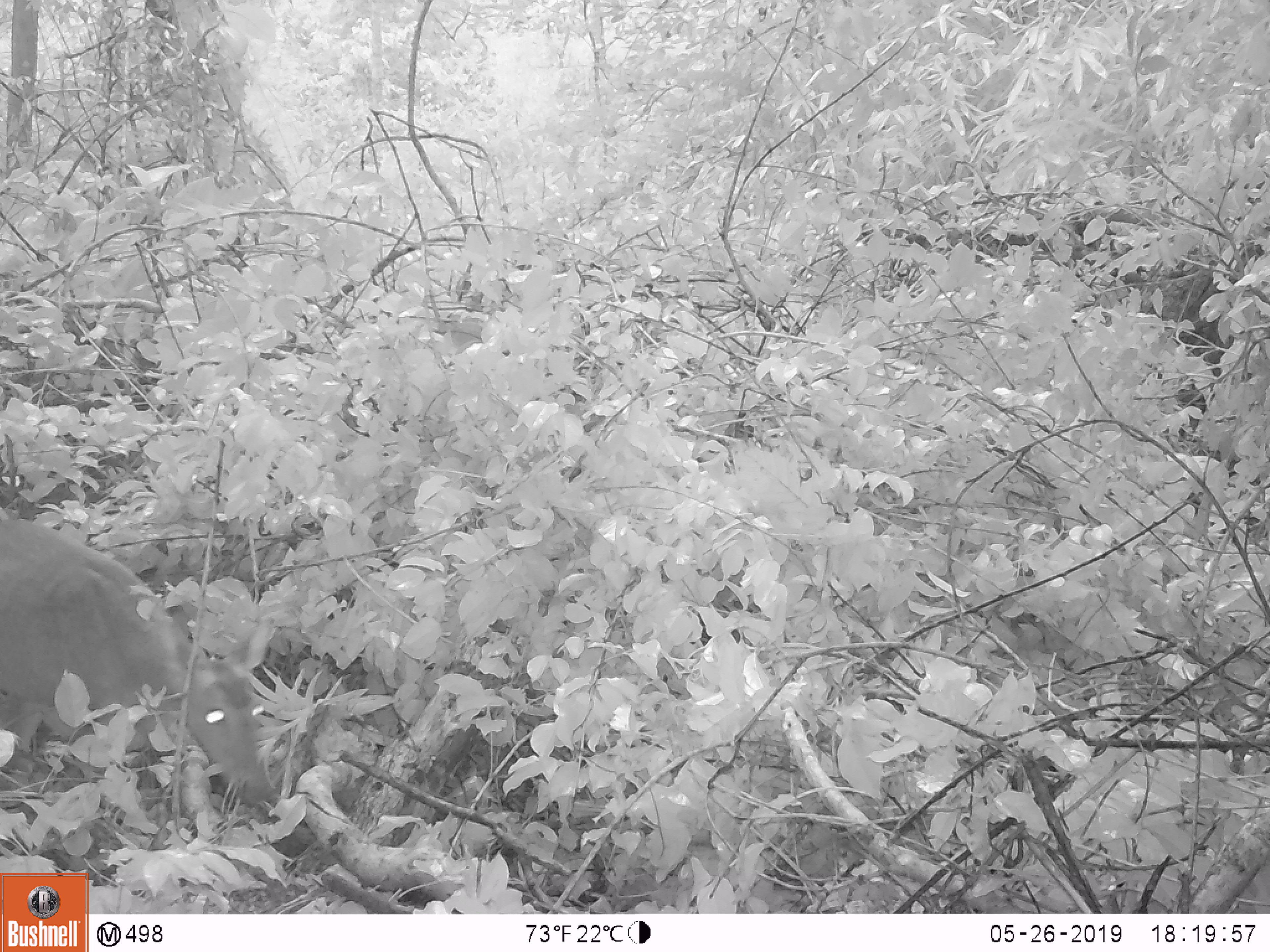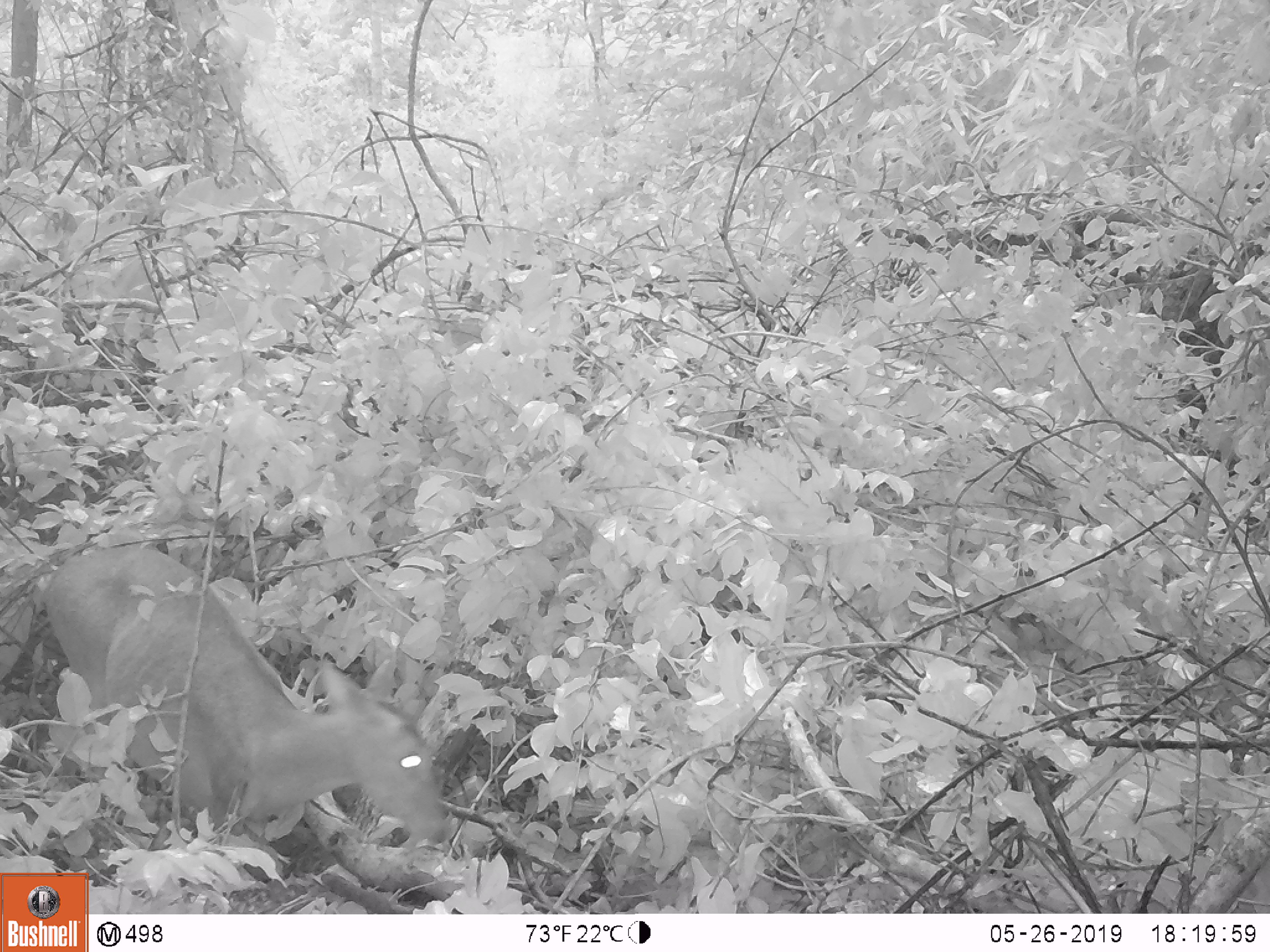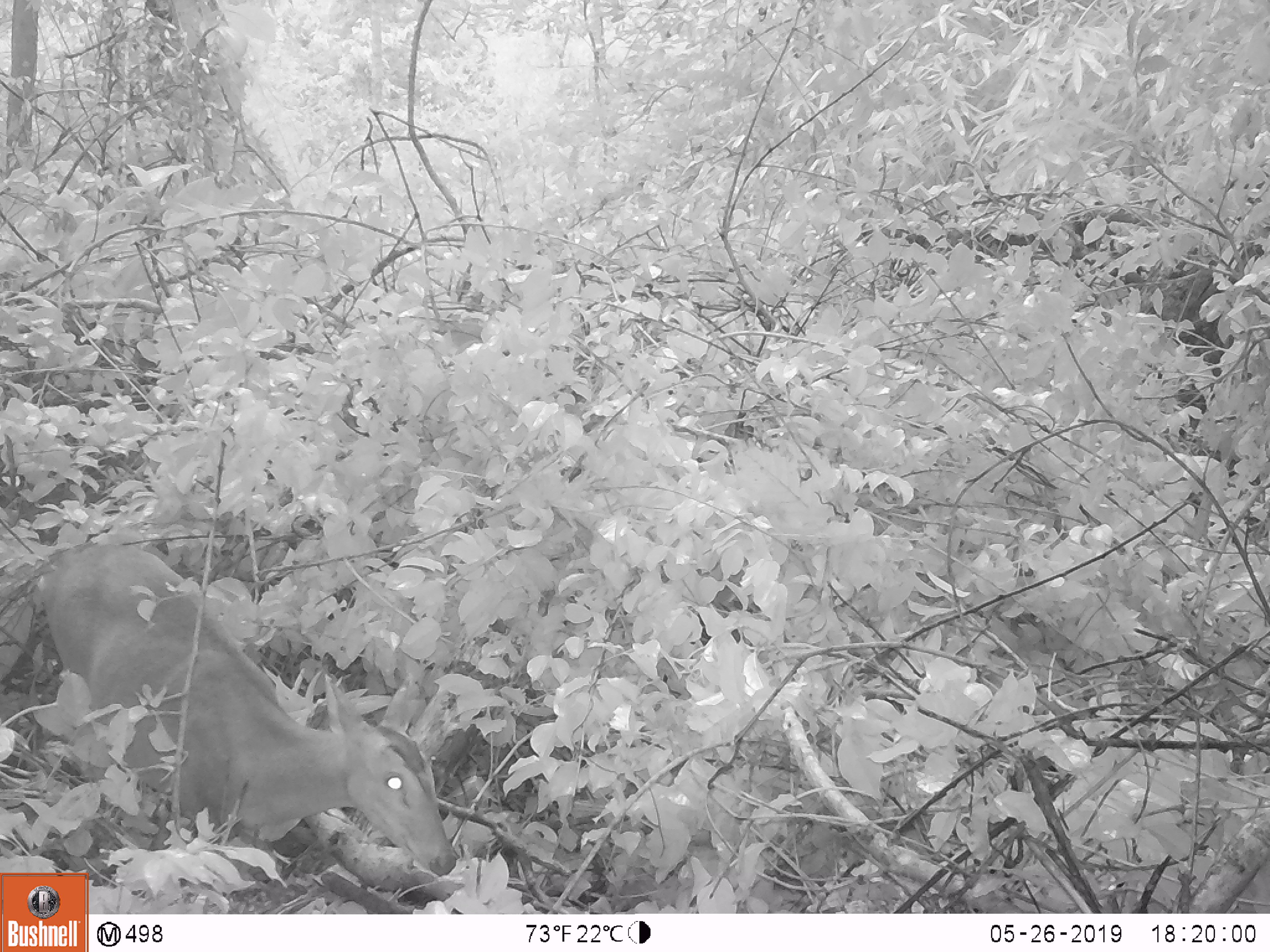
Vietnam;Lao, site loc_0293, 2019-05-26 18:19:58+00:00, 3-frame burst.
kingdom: Animalia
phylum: Chordata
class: Mammalia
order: Artiodactyla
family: Cervidae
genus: Muntiacus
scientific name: Muntiacus vuquangensis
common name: large-antlered muntjac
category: large antlered muntjac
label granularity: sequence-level